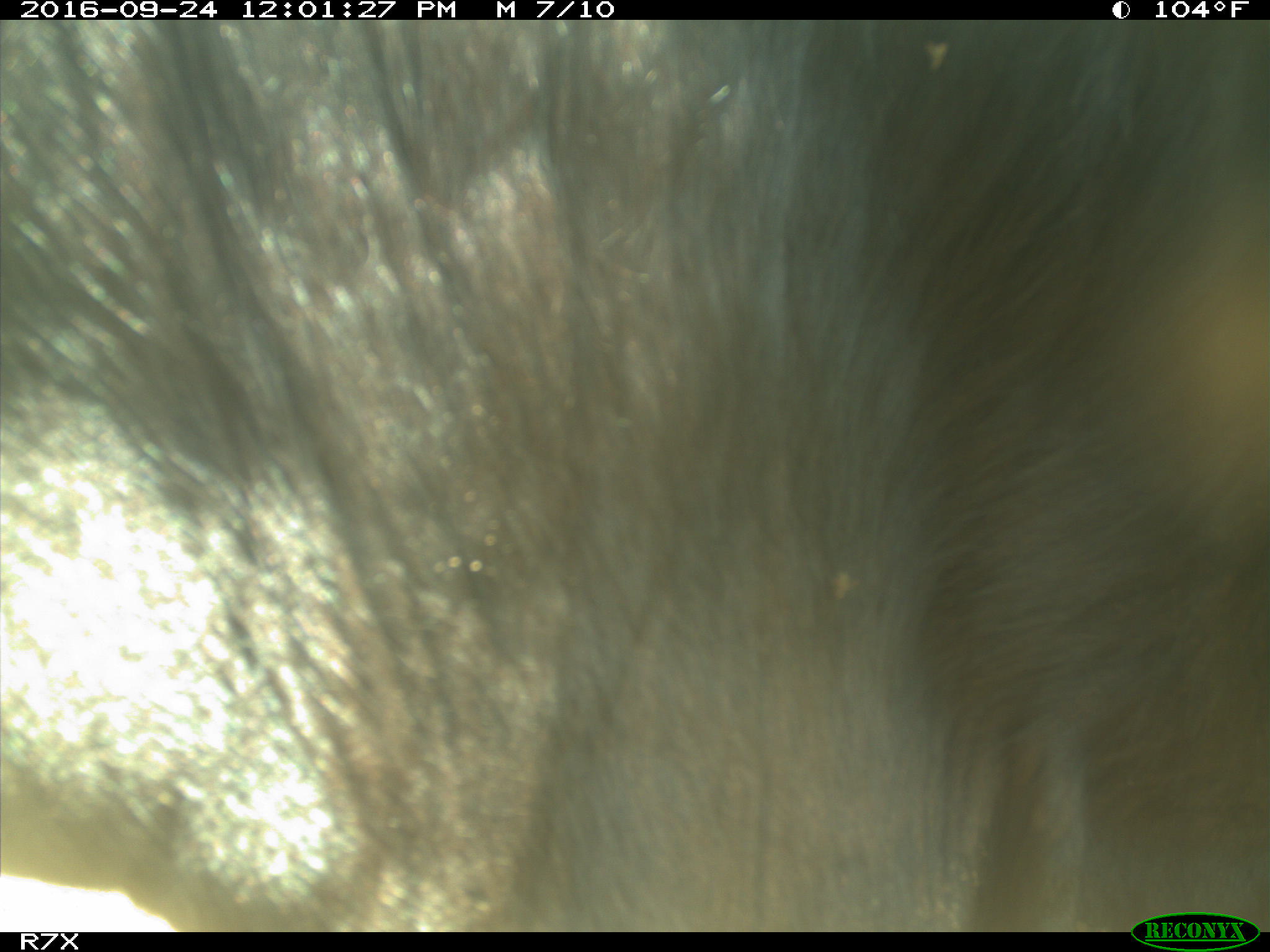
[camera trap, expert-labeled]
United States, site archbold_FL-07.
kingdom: Animalia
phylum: Chordata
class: Mammalia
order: Artiodactyla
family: Bovidae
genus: Bos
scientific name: Bos taurus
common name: domestic cow